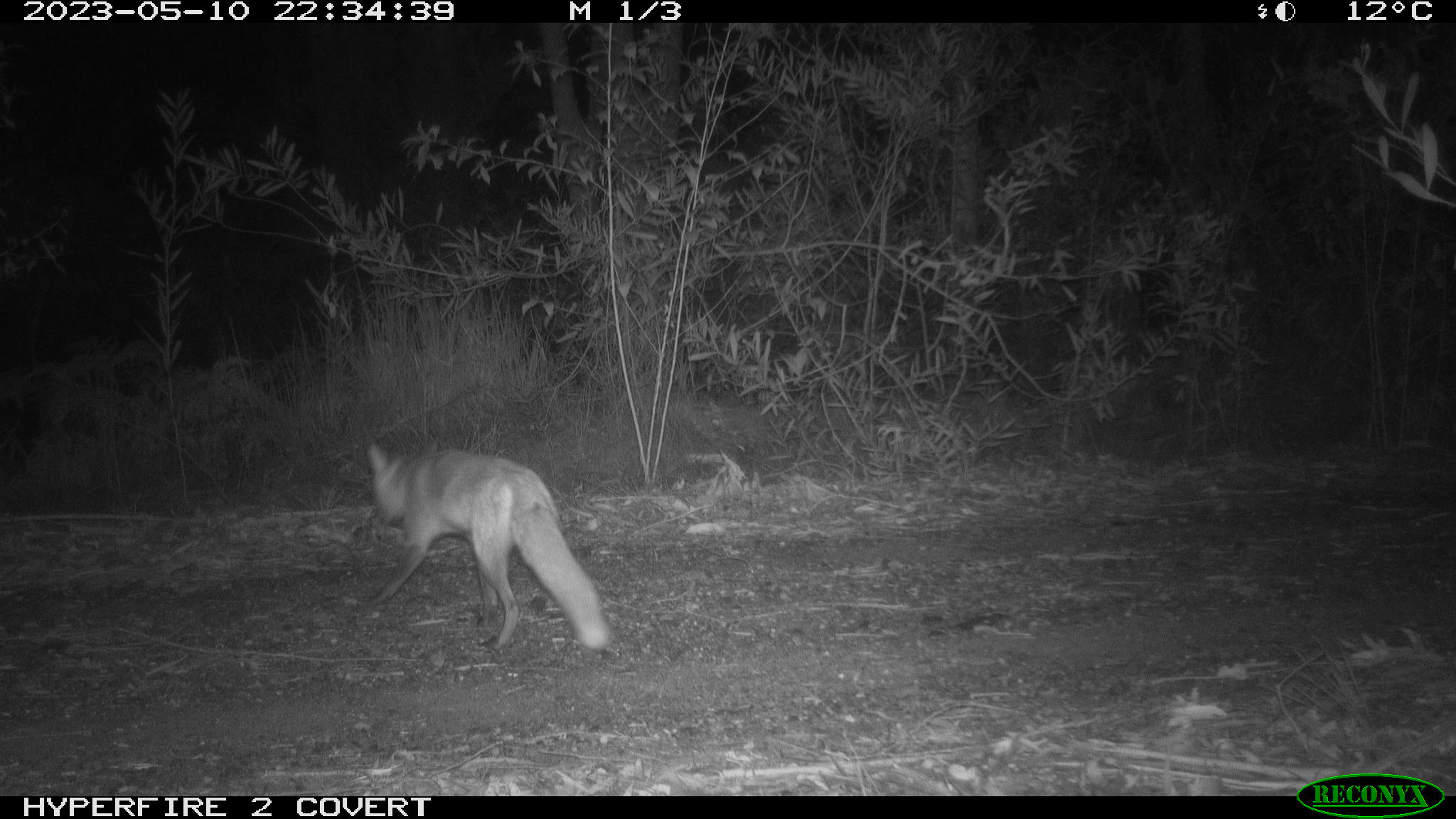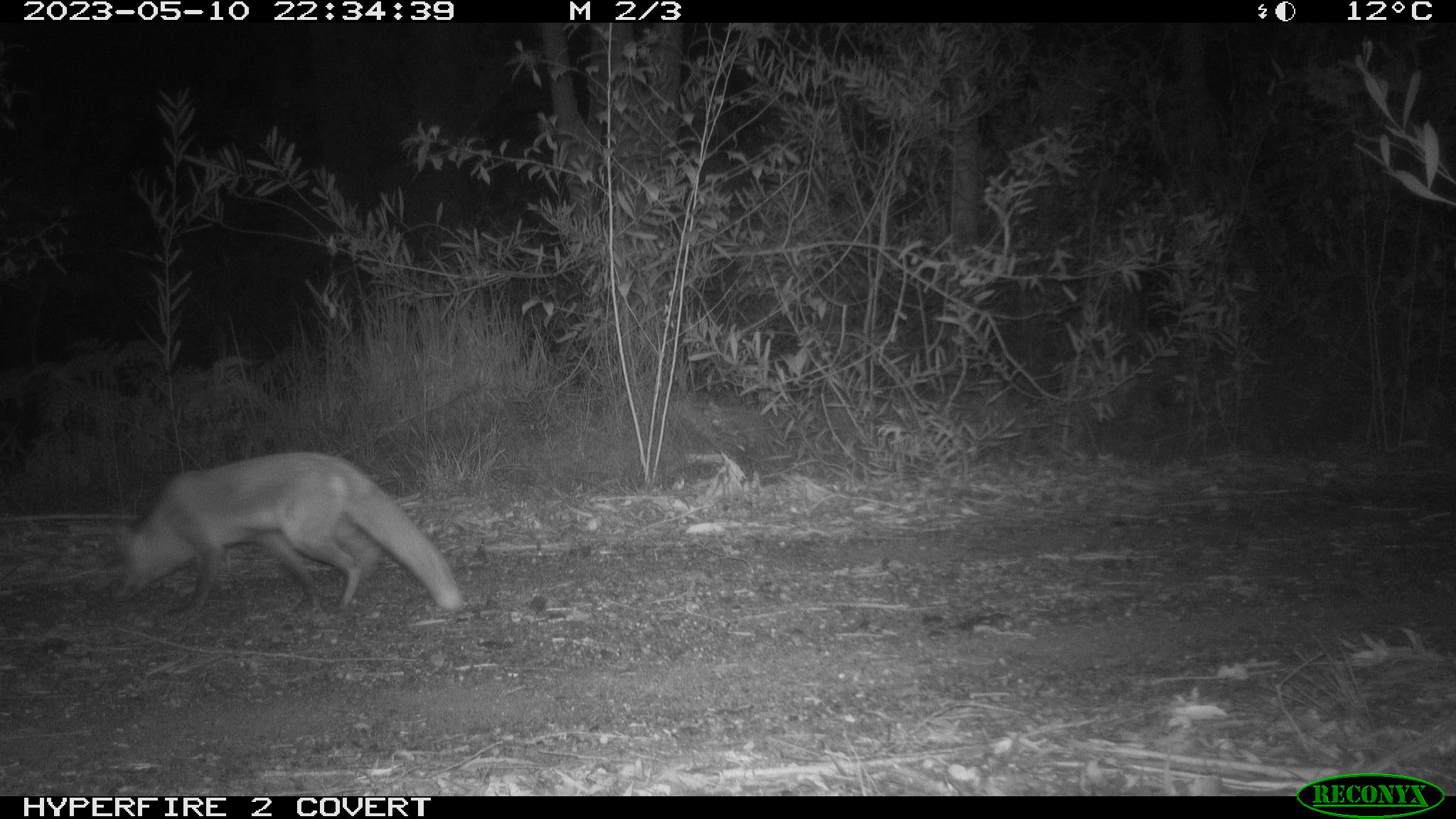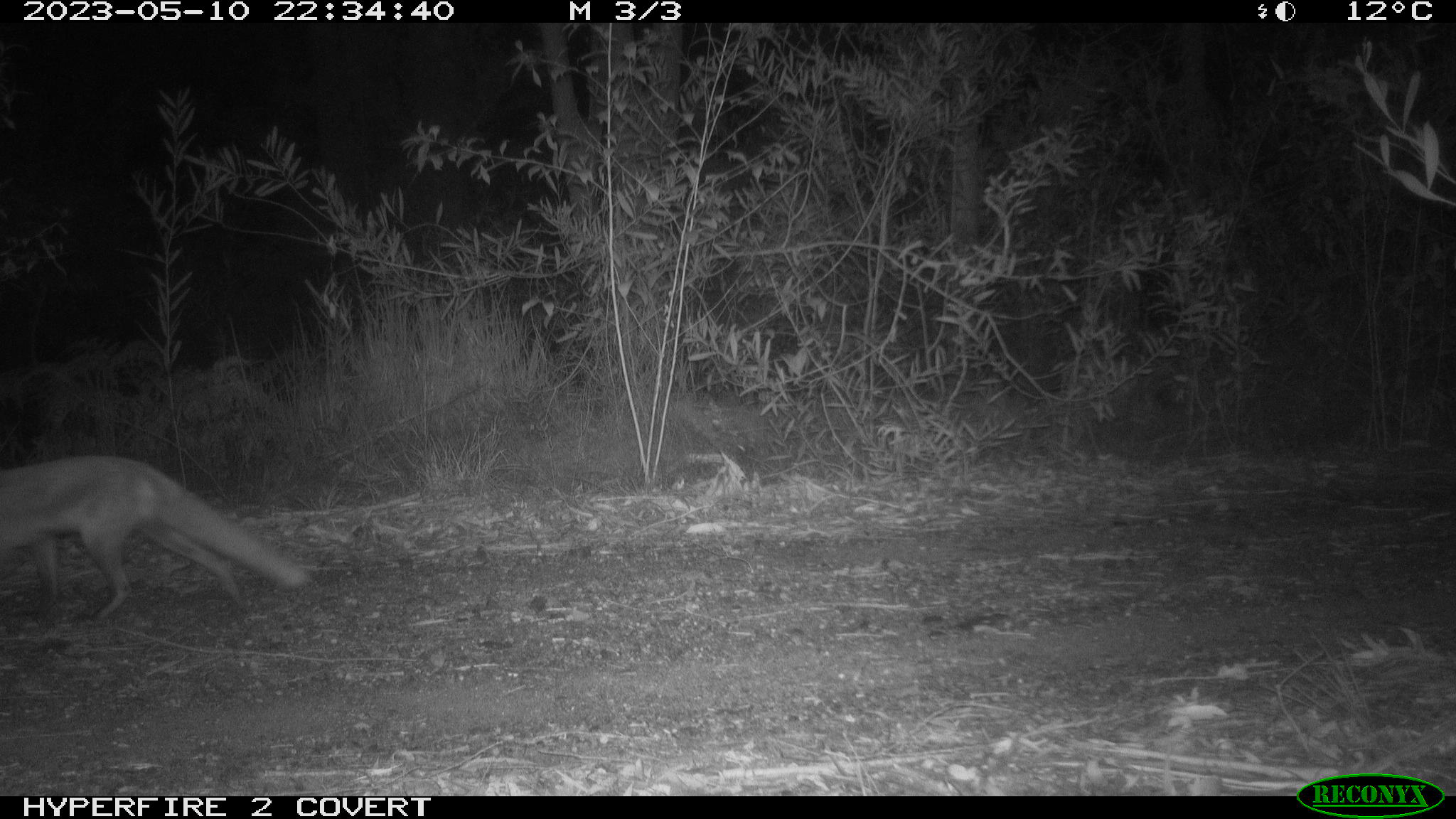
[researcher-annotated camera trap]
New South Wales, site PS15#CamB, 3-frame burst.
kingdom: Animalia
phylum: Chordata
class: Mammalia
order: Carnivora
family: Canidae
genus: Vulpes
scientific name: Vulpes vulpes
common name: red fox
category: fox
Fox (red fox) (Vulpes vulpes).